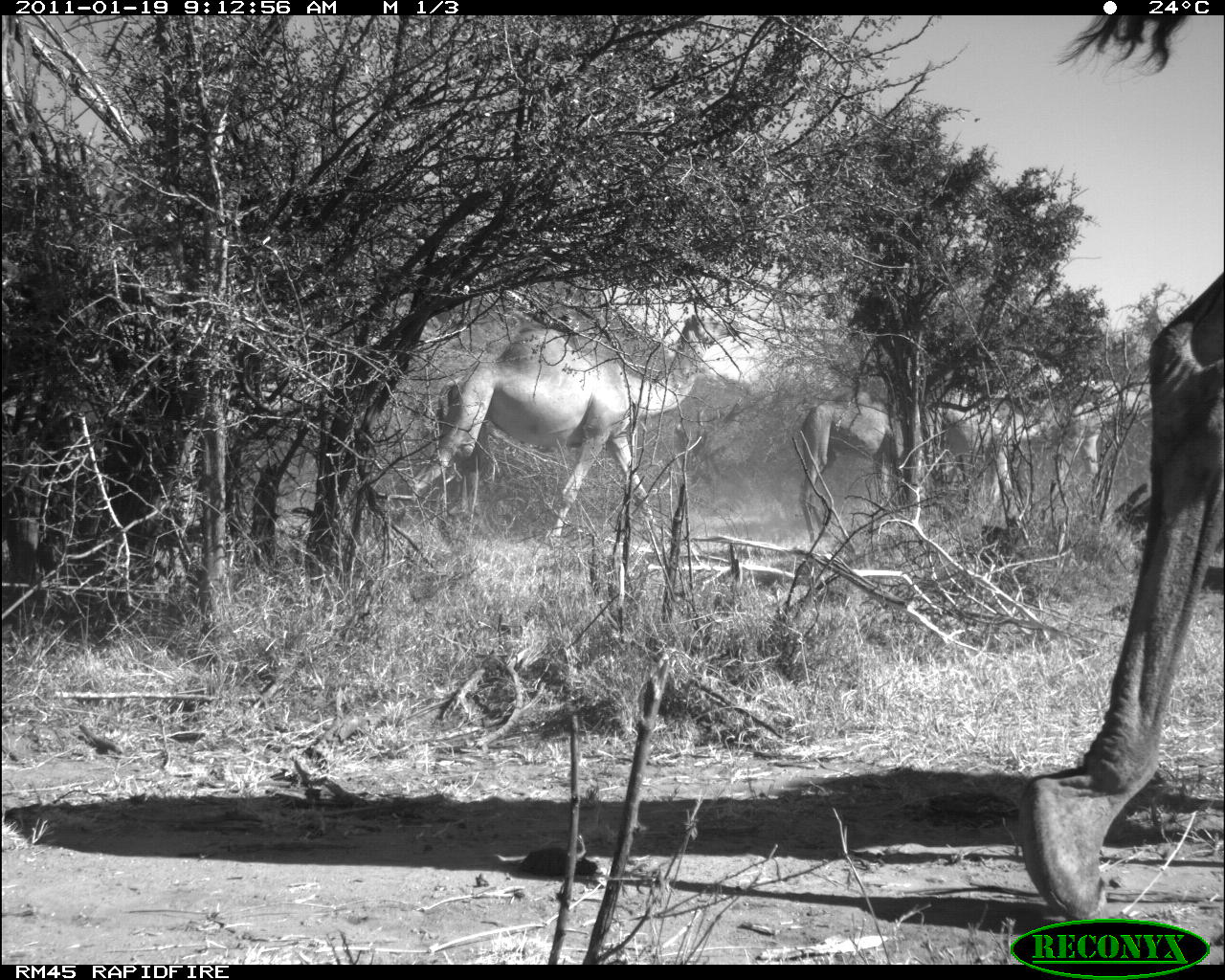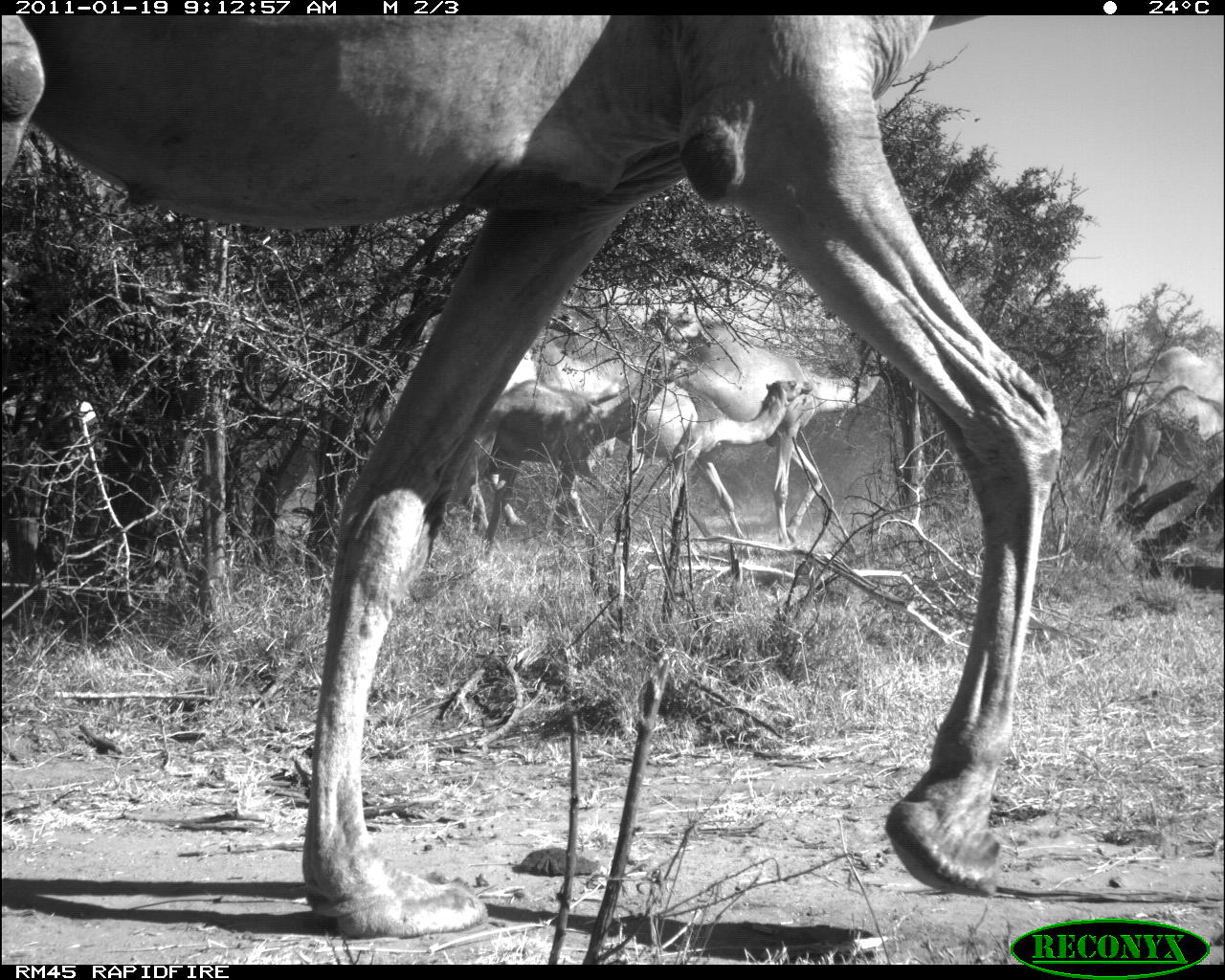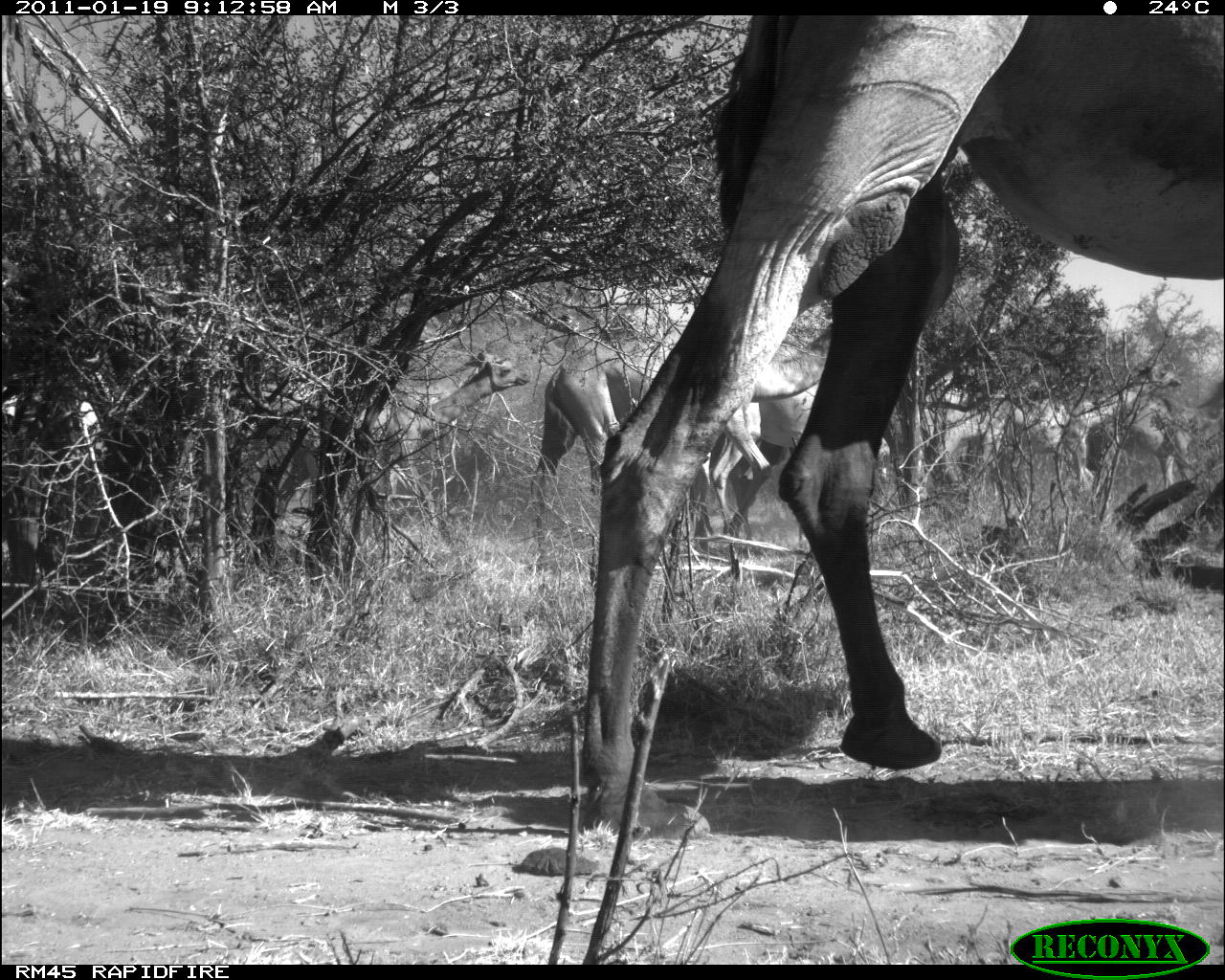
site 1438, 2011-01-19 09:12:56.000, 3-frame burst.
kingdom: Animalia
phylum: Chordata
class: Mammalia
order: Artiodactyla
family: Bovidae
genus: Madoqua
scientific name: Madoqua guentheri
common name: günther's dik-dik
Madoqua guentheri (günther's dik-dik), count 5.